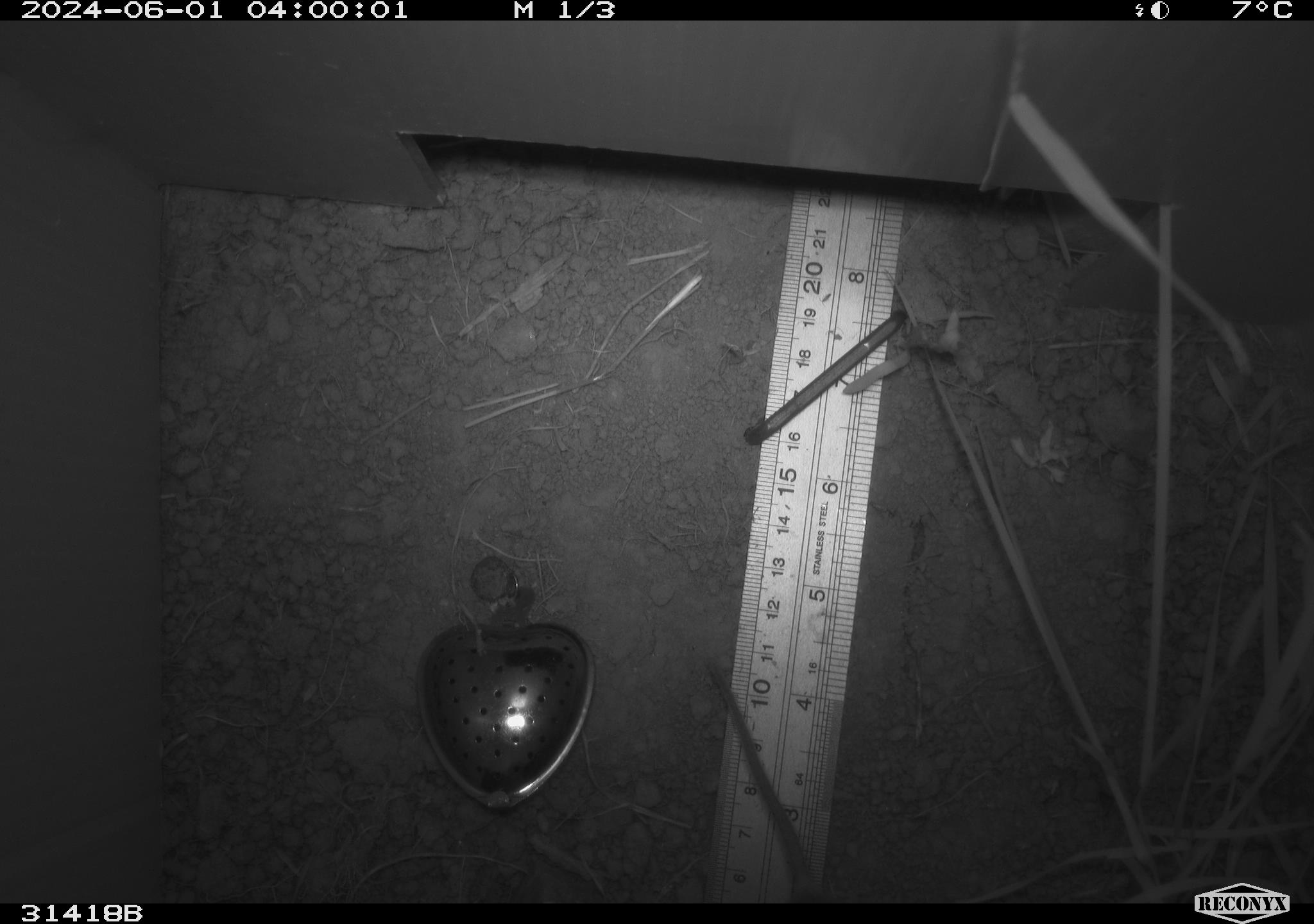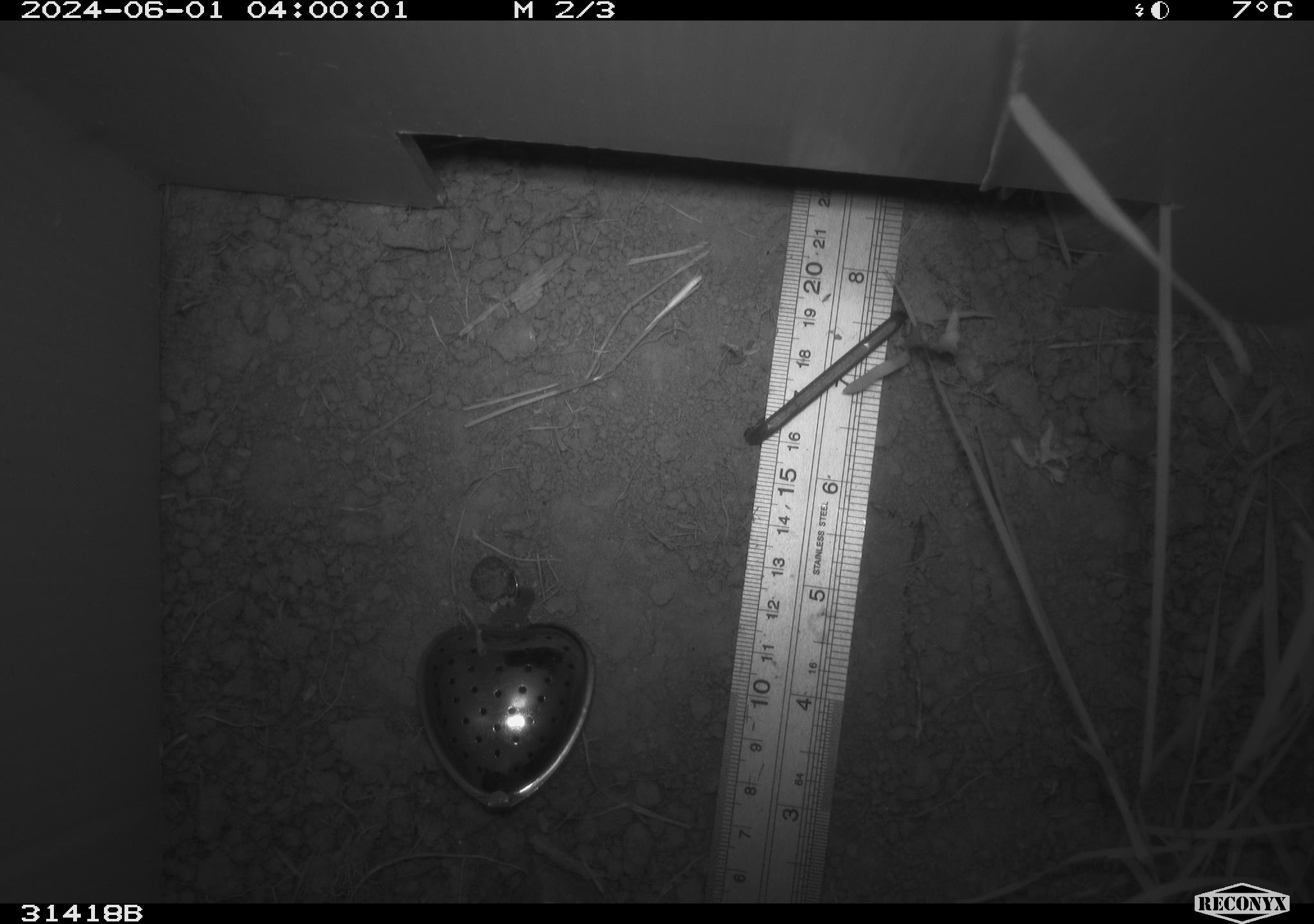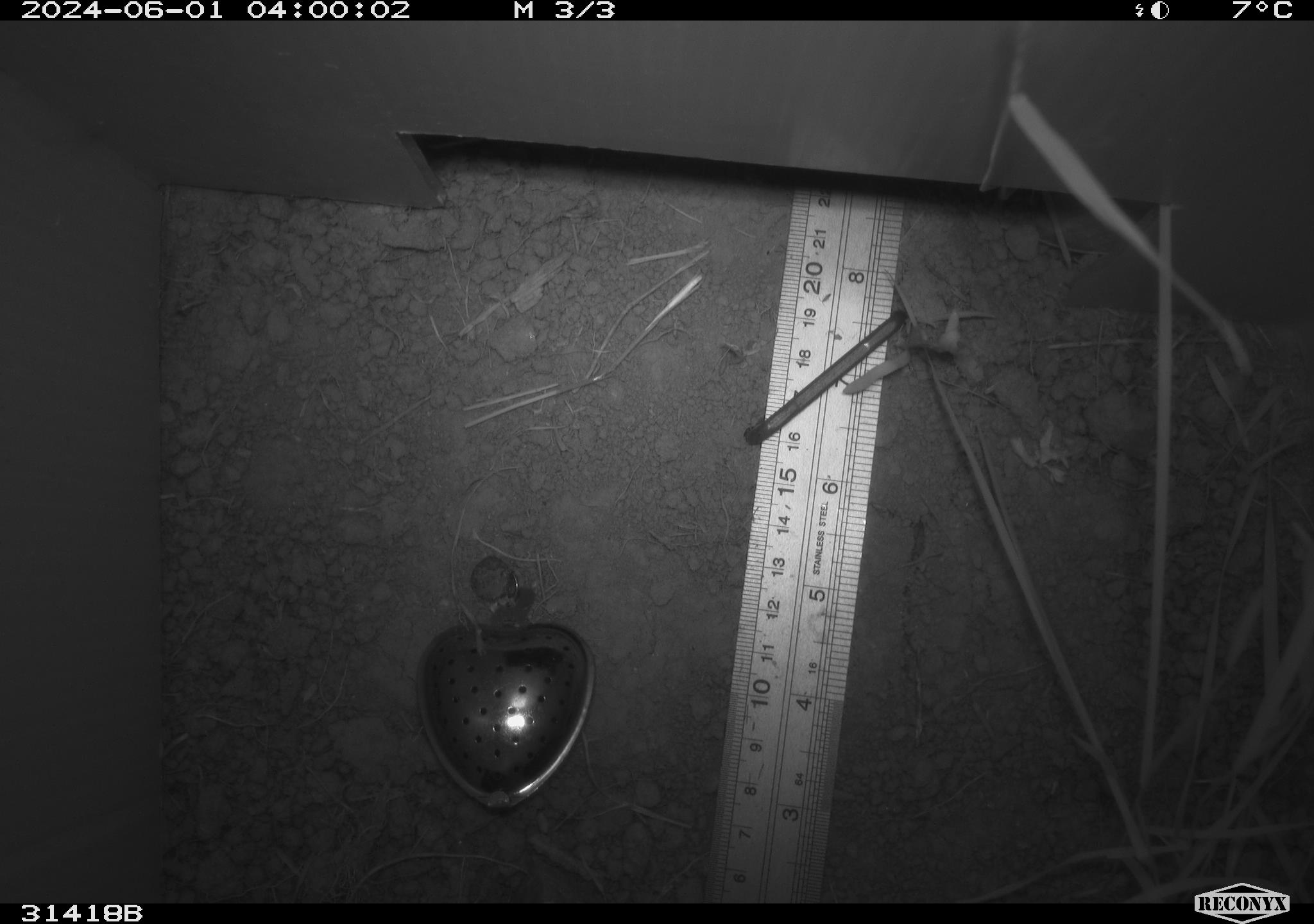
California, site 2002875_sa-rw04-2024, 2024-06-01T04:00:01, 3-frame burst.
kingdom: Animalia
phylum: Chordata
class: Mammalia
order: Rodentia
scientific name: Rodentia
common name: rodent